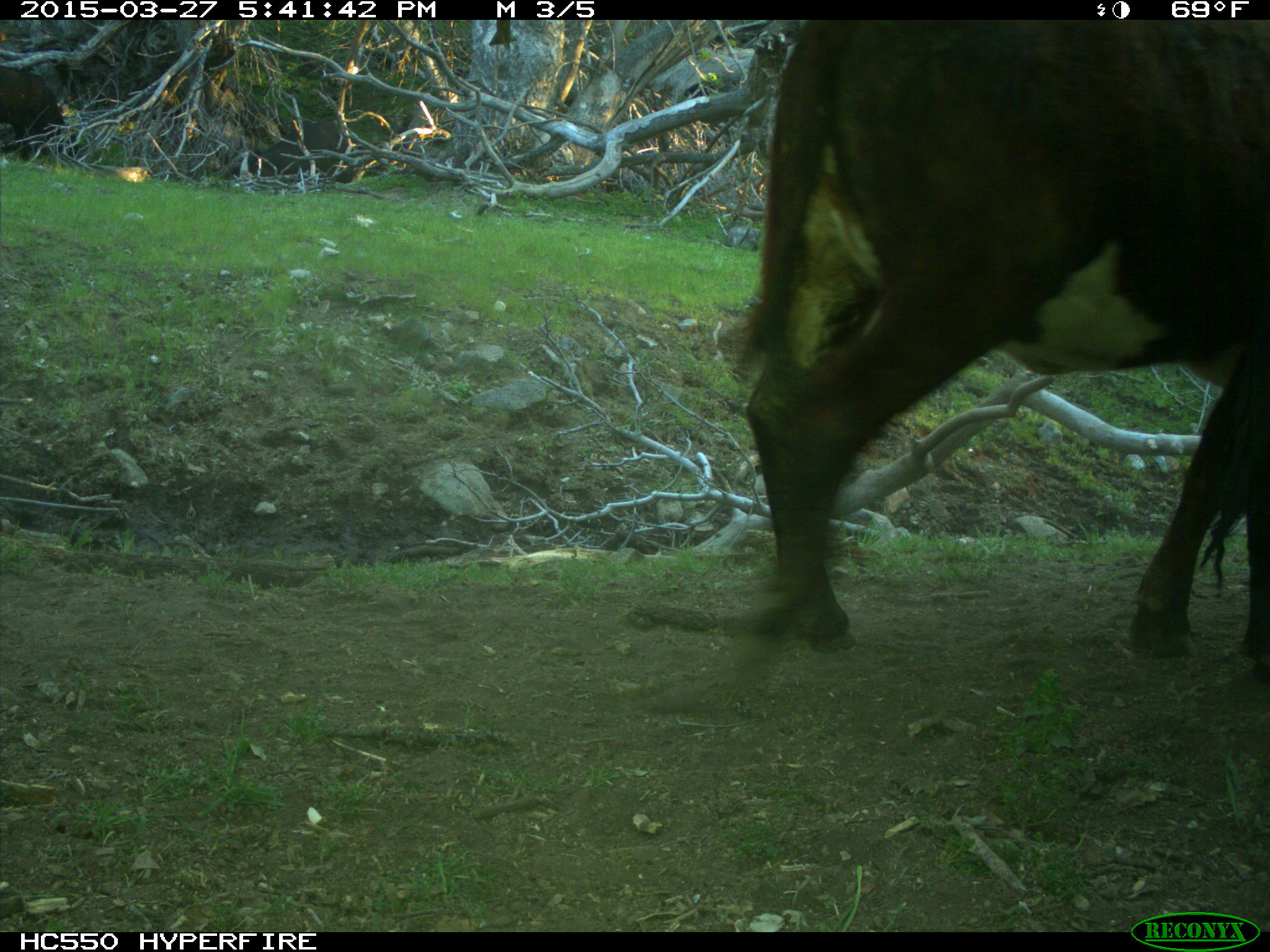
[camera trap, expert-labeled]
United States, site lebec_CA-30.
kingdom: Animalia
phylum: Chordata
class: Mammalia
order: Artiodactyla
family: Bovidae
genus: Bos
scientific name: Bos taurus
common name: domestic cow